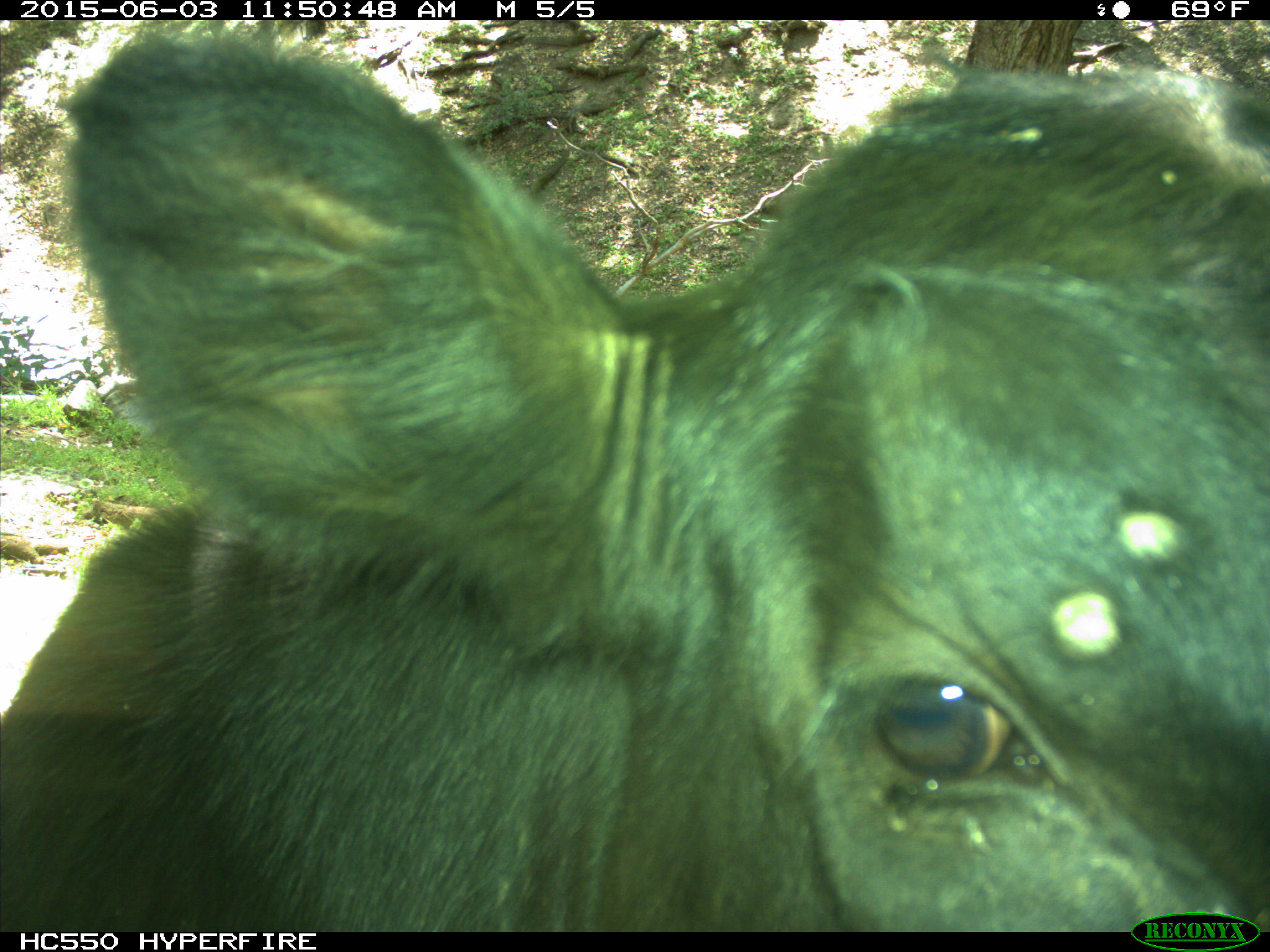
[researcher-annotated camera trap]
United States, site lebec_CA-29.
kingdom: Animalia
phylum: Chordata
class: Mammalia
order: Artiodactyla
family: Bovidae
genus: Bos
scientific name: Bos taurus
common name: domestic cow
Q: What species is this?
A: Bos taurus (domestic cow).